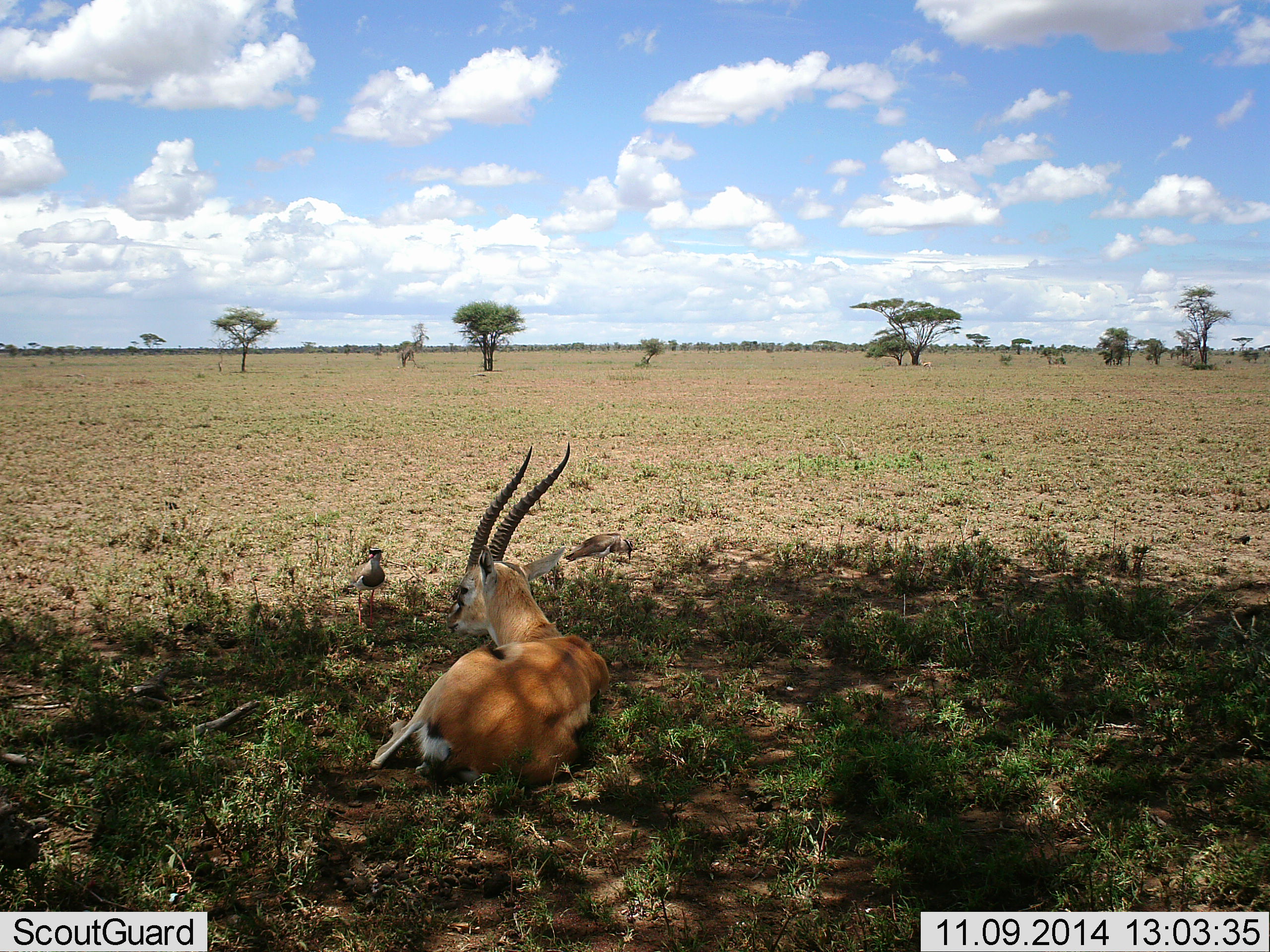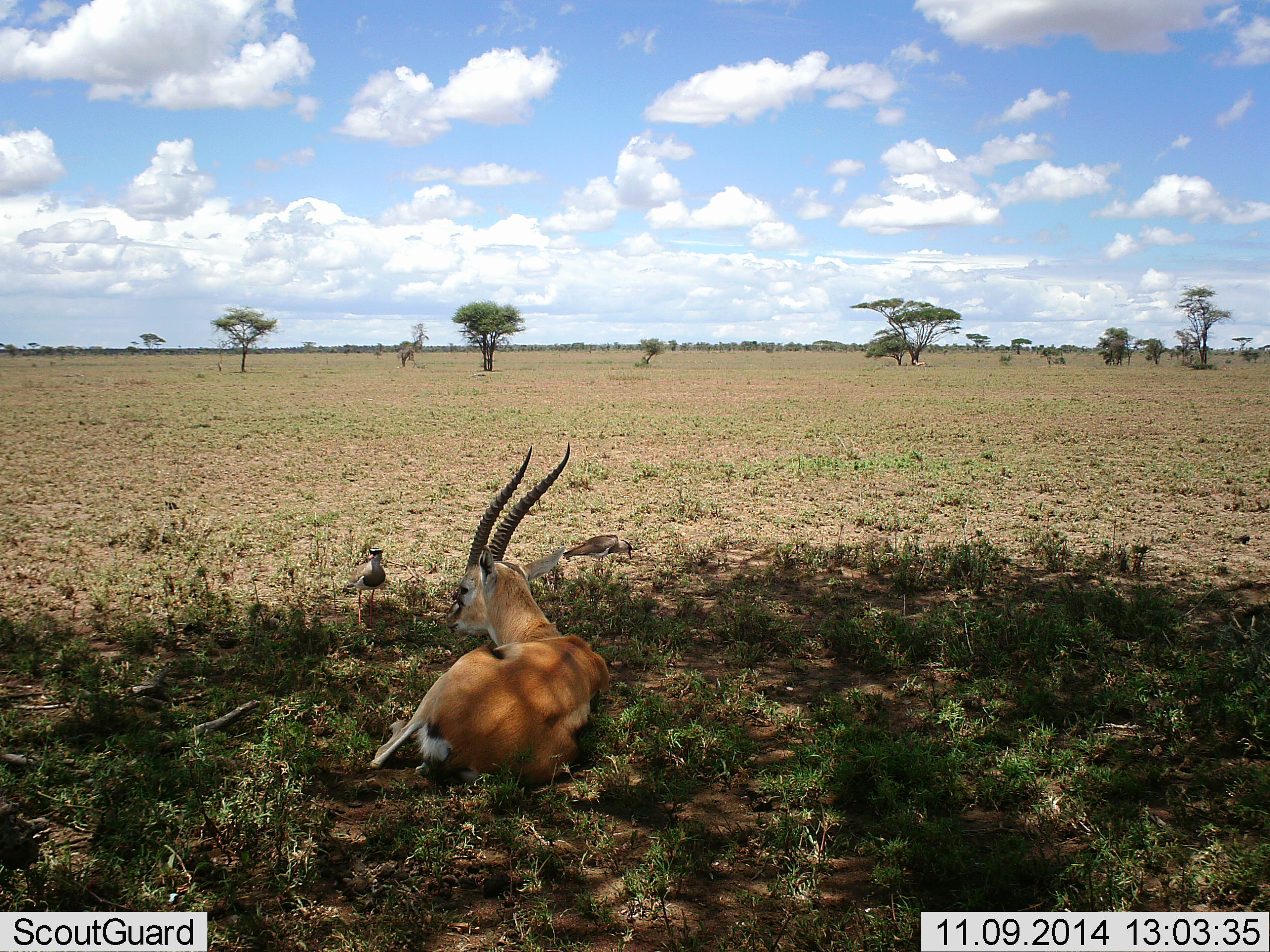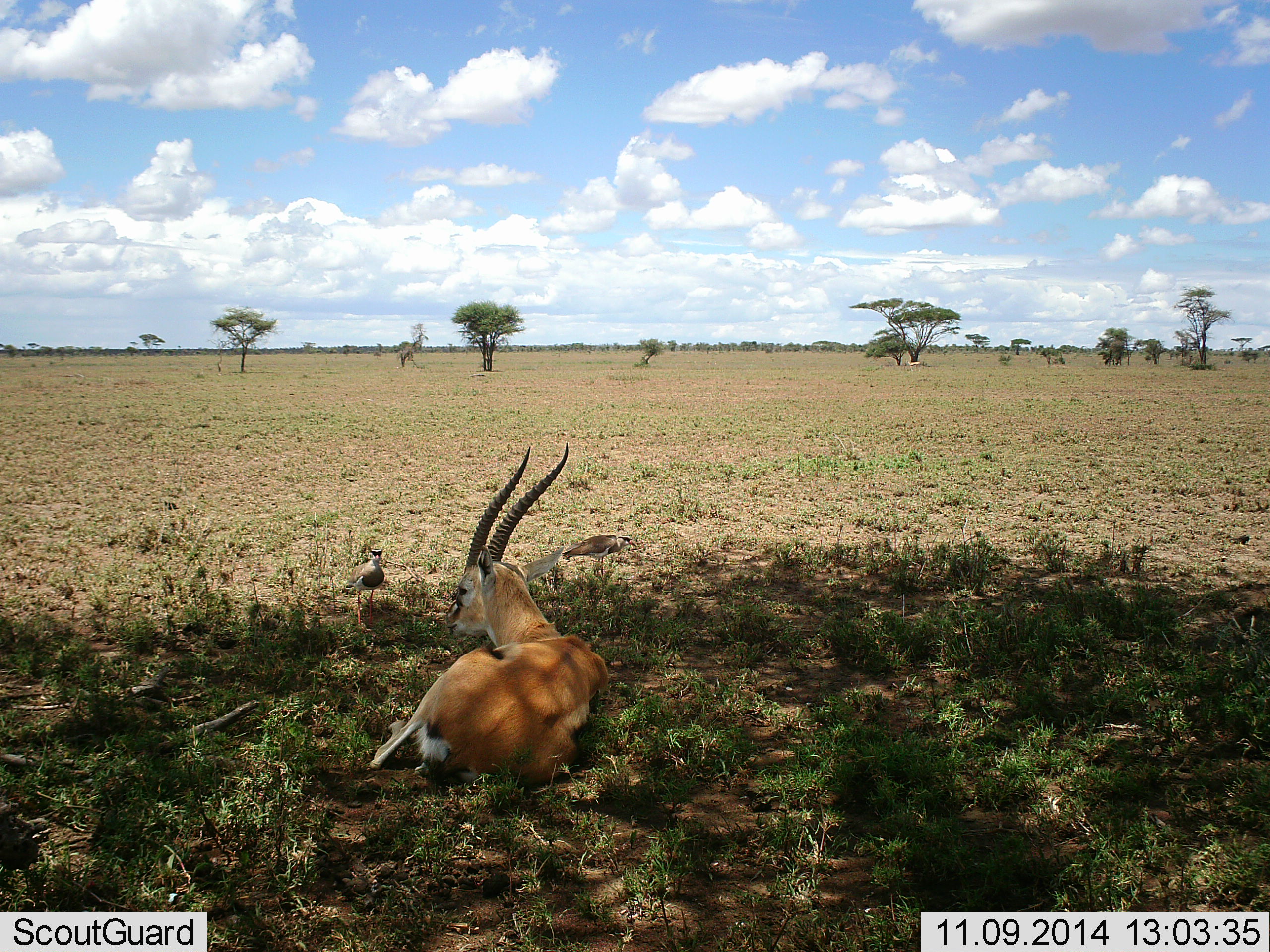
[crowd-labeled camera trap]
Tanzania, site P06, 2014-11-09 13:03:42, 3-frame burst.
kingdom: Animalia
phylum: Chordata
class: Mammalia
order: Artiodactyla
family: Bovidae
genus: Eudorcas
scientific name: Eudorcas thomsonii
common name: thomson's gazelle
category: gazellethomsons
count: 1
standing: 0%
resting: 100%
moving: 7%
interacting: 0%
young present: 0%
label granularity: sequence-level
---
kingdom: Animalia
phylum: Chordata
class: Aves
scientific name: Aves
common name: bird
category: otherbird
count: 2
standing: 91%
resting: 0%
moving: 9%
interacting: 0%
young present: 0%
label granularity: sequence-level